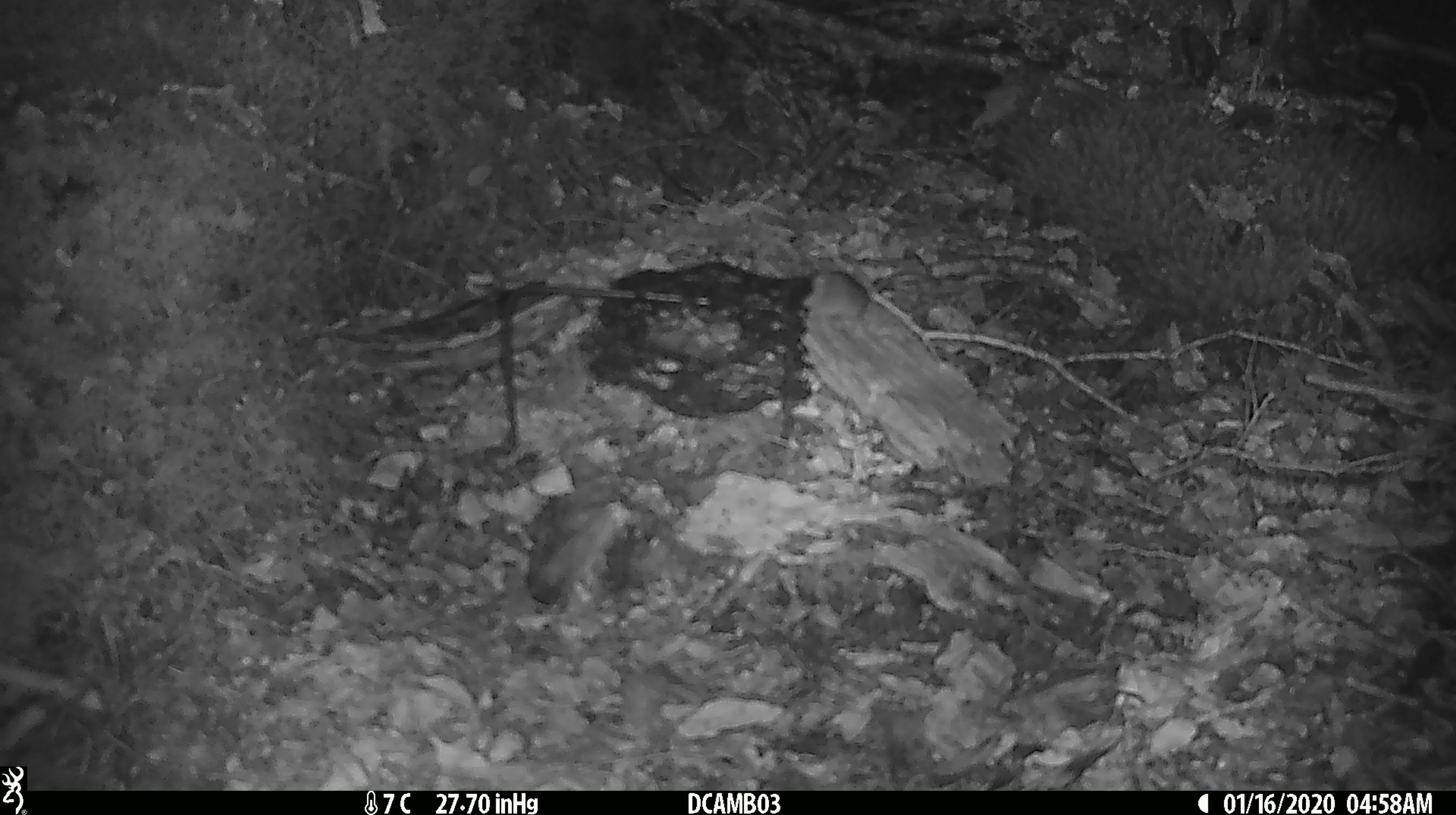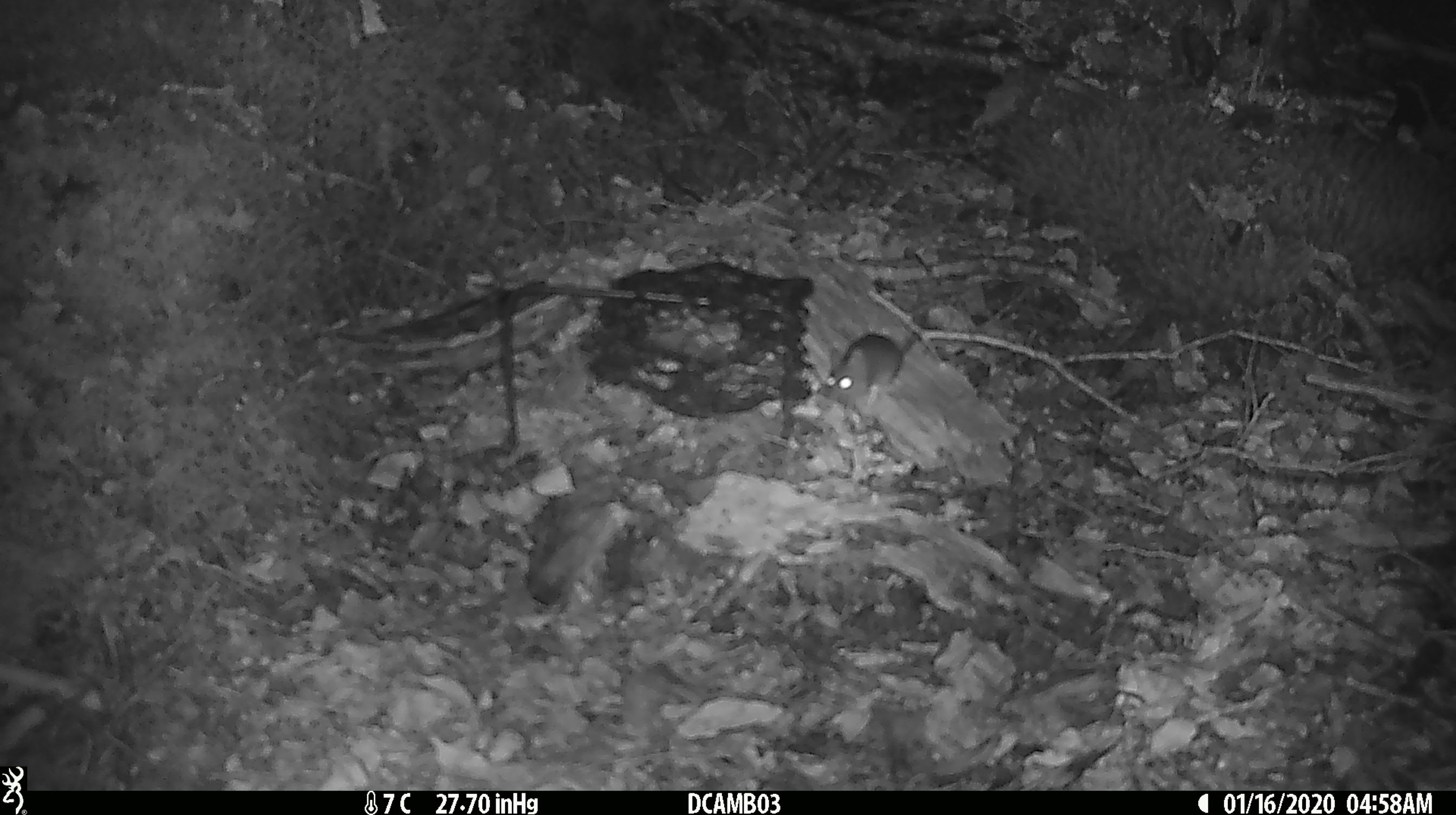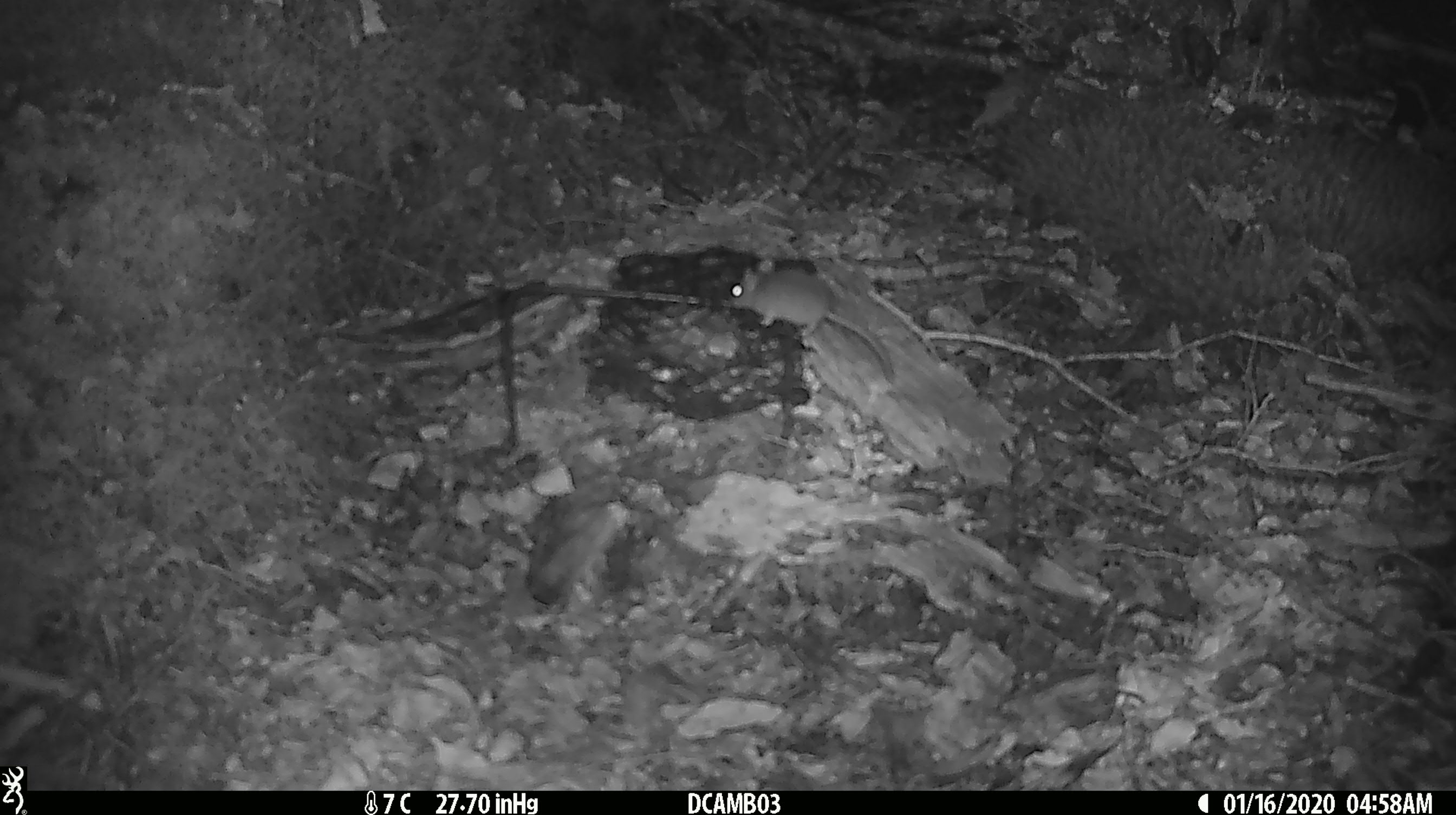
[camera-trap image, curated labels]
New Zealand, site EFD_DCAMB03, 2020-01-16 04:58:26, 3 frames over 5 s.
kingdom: Animalia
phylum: Chordata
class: Mammalia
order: Rodentia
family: Muridae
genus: Mus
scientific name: Mus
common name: mouse